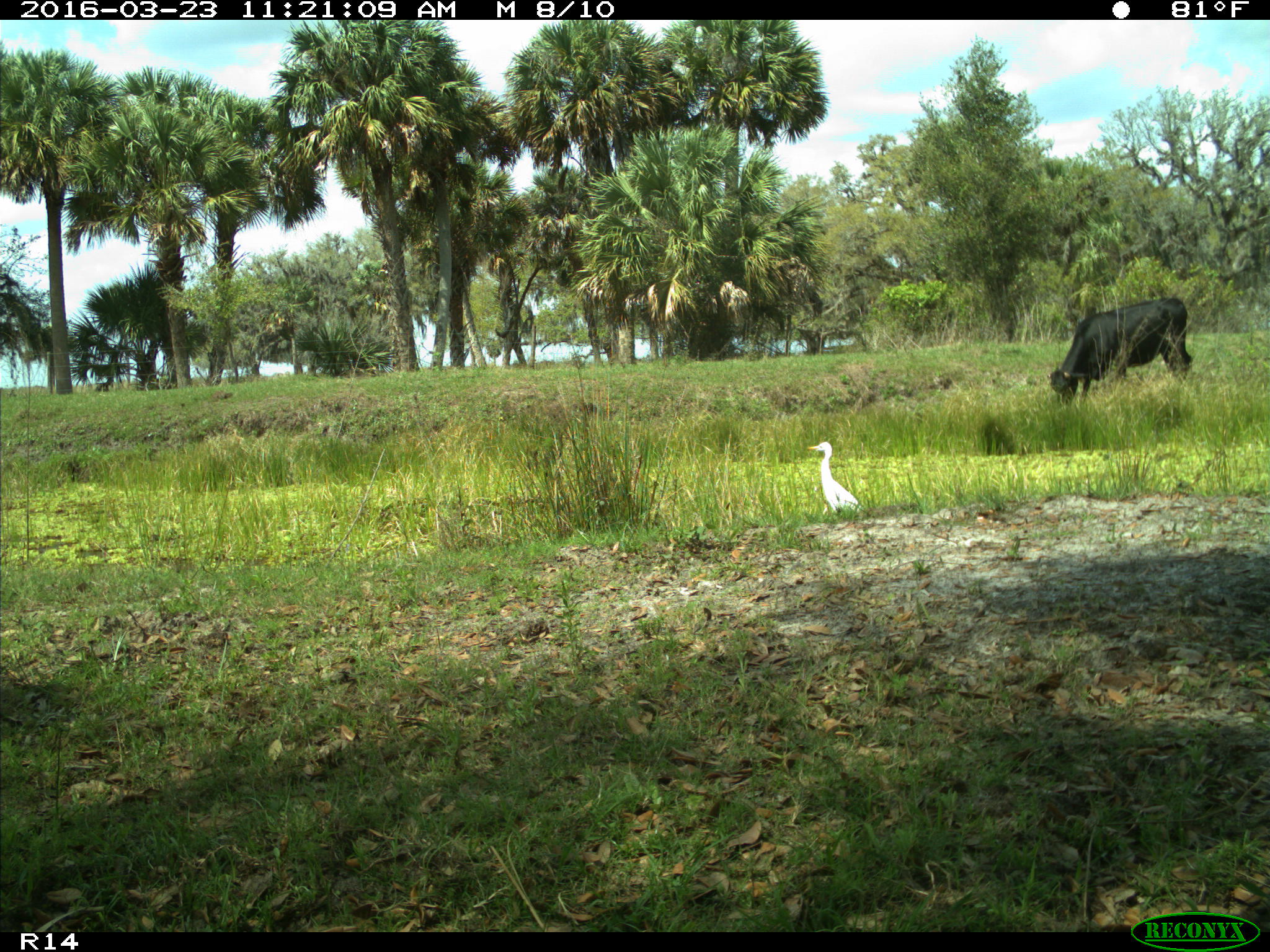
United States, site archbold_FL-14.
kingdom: Animalia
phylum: Chordata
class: Mammalia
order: Artiodactyla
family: Bovidae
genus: Bos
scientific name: Bos taurus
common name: domestic cow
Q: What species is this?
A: Bos taurus (domestic cow).